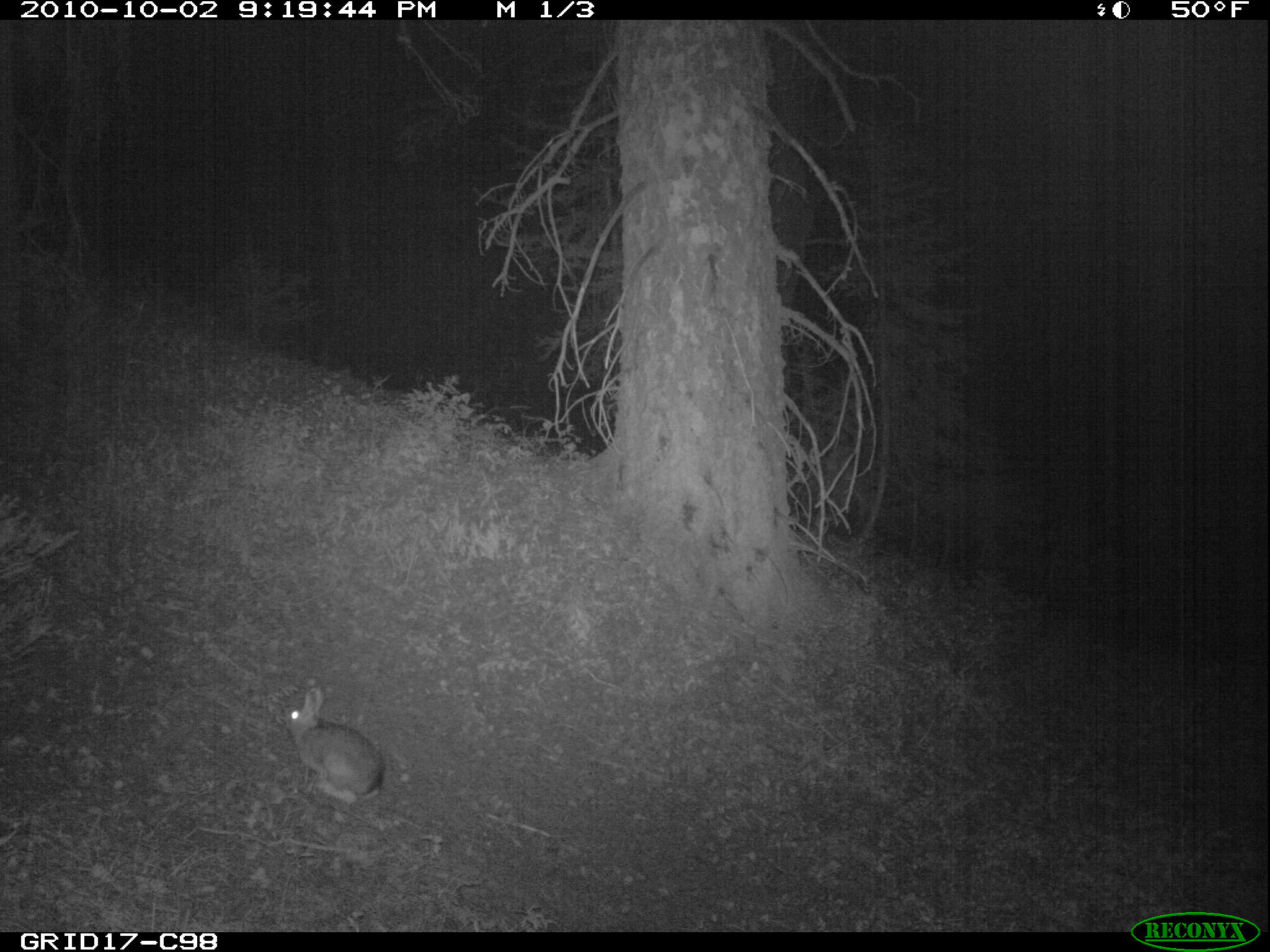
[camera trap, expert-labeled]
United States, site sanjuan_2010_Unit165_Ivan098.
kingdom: Animalia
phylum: Chordata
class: Mammalia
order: Lagomorpha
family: Leporidae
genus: Lepus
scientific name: Lepus americanus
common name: snowshoe hare